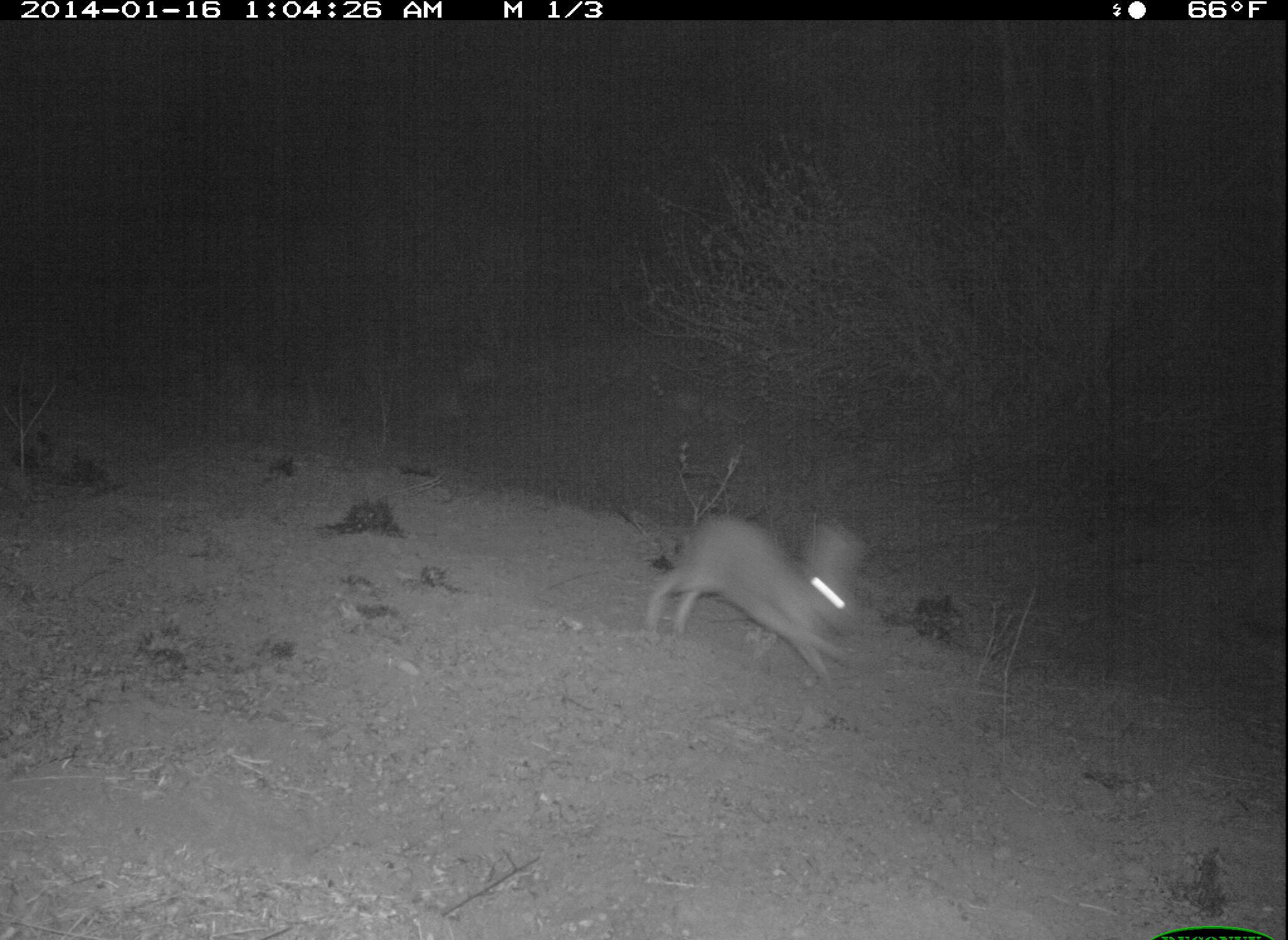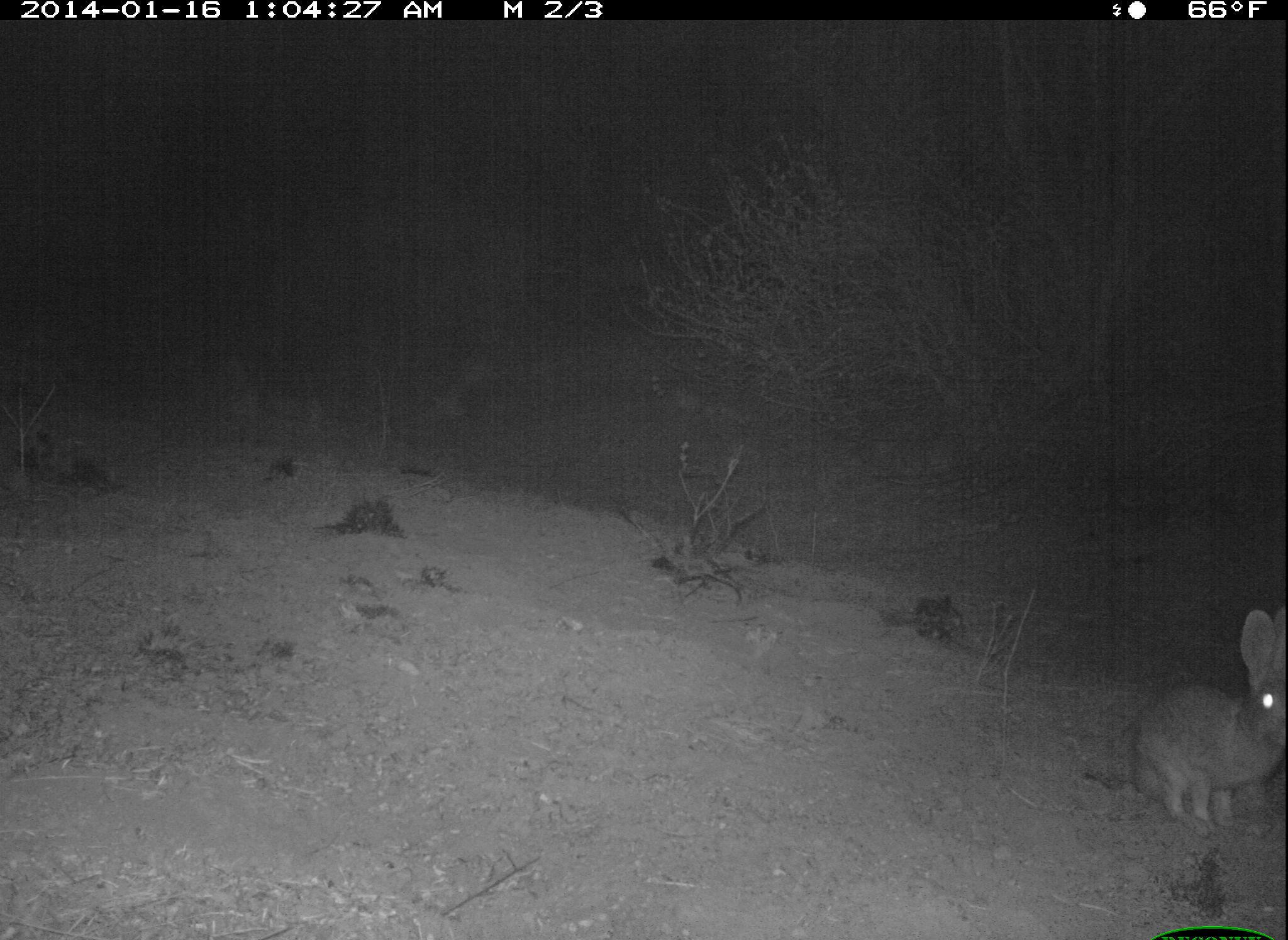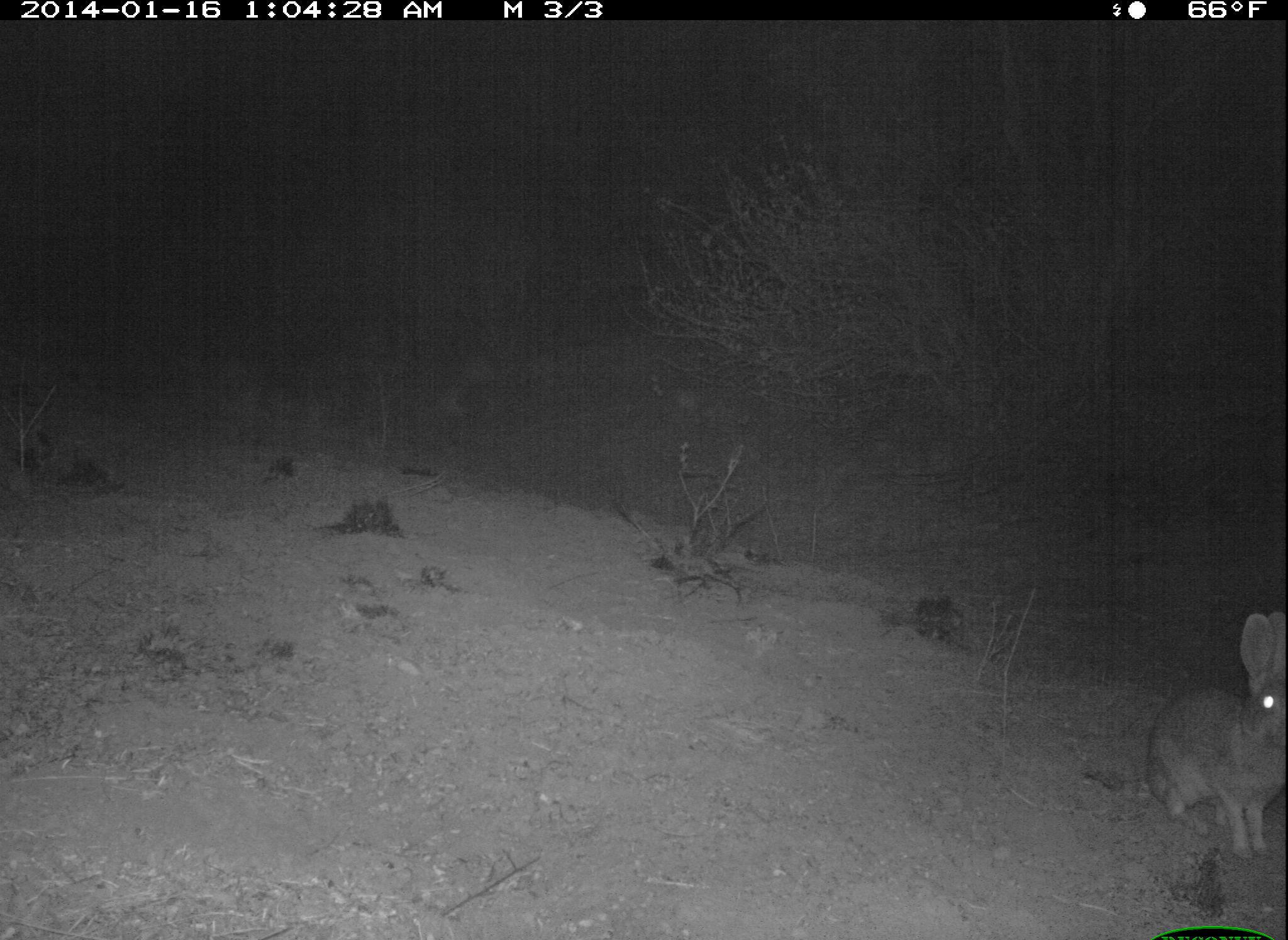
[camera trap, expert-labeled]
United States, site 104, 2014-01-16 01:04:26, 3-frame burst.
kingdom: Animalia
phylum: Chordata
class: Mammalia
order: Lagomorpha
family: Leporidae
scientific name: Leporidae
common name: rabbits and hares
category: rabbit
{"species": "rabbit (rabbits and hares) (Leporidae)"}